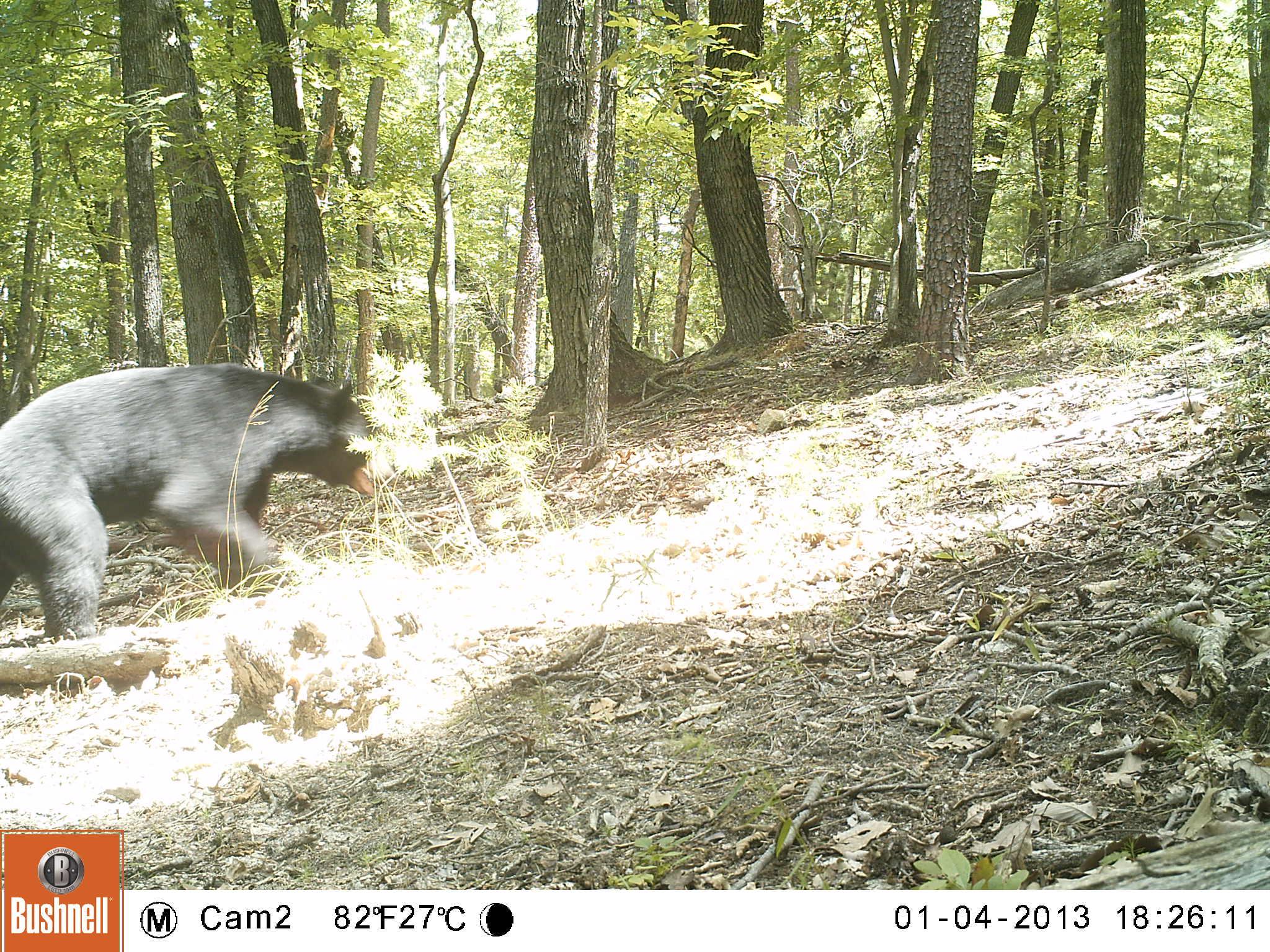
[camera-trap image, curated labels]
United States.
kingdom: Animalia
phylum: Chordata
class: Mammalia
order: Carnivora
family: Ursidae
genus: Ursus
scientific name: Ursus americanus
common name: american black bear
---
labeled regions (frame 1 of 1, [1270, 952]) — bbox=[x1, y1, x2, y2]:
American Black Bear: bbox=[0, 364, 383, 652]